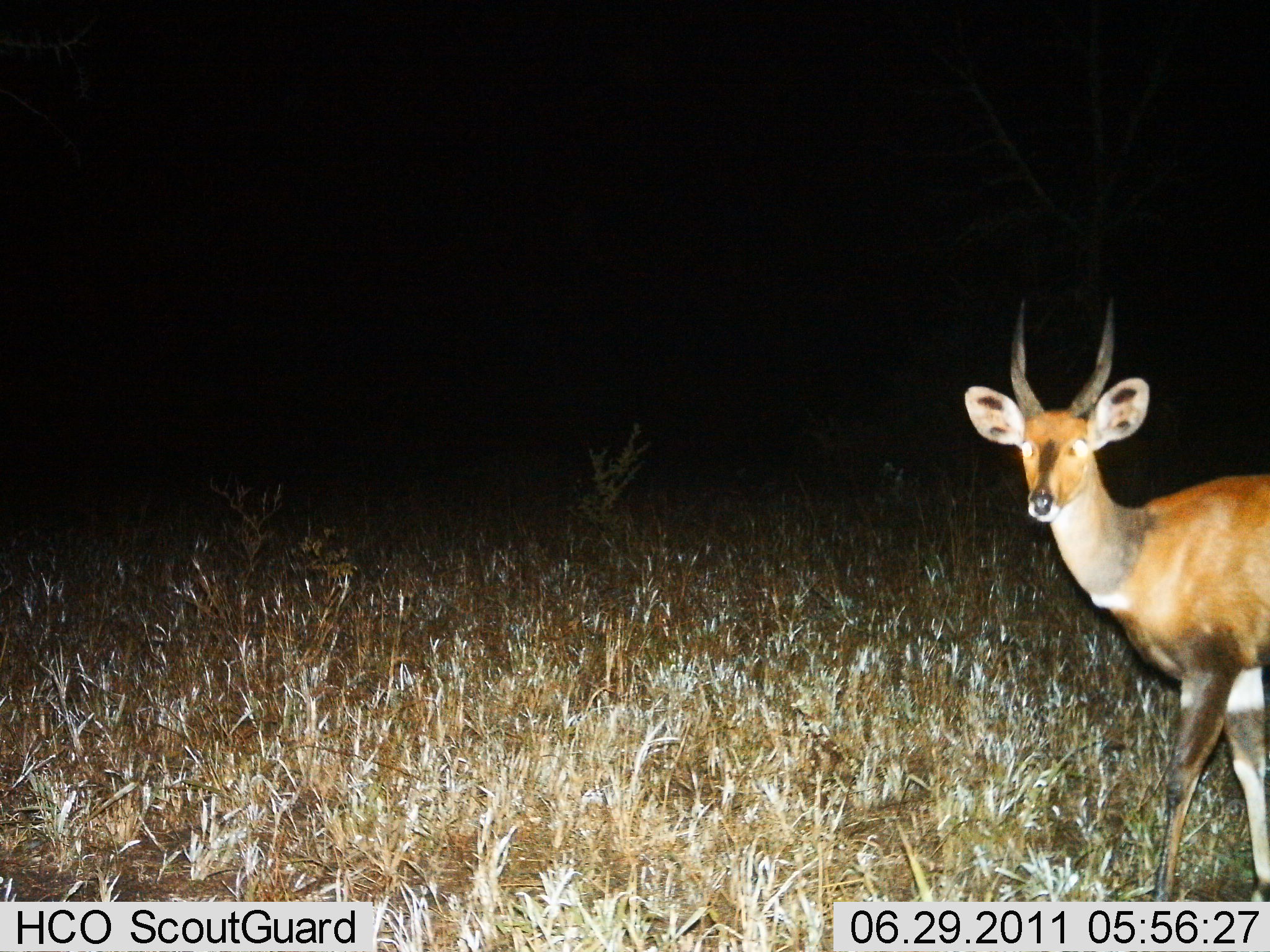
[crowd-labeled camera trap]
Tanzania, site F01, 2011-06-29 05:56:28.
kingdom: Animalia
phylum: Chordata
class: Mammalia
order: Artiodactyla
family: Bovidae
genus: Tragelaphus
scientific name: Tragelaphus scriptus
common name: bushbuck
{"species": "bushbuck (Tragelaphus scriptus)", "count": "1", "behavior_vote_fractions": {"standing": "80%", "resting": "0%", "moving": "20%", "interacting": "0%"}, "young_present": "0%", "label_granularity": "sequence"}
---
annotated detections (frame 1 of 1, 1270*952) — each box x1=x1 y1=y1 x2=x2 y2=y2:
animal: x1=964 y1=293 x2=1270 y2=902